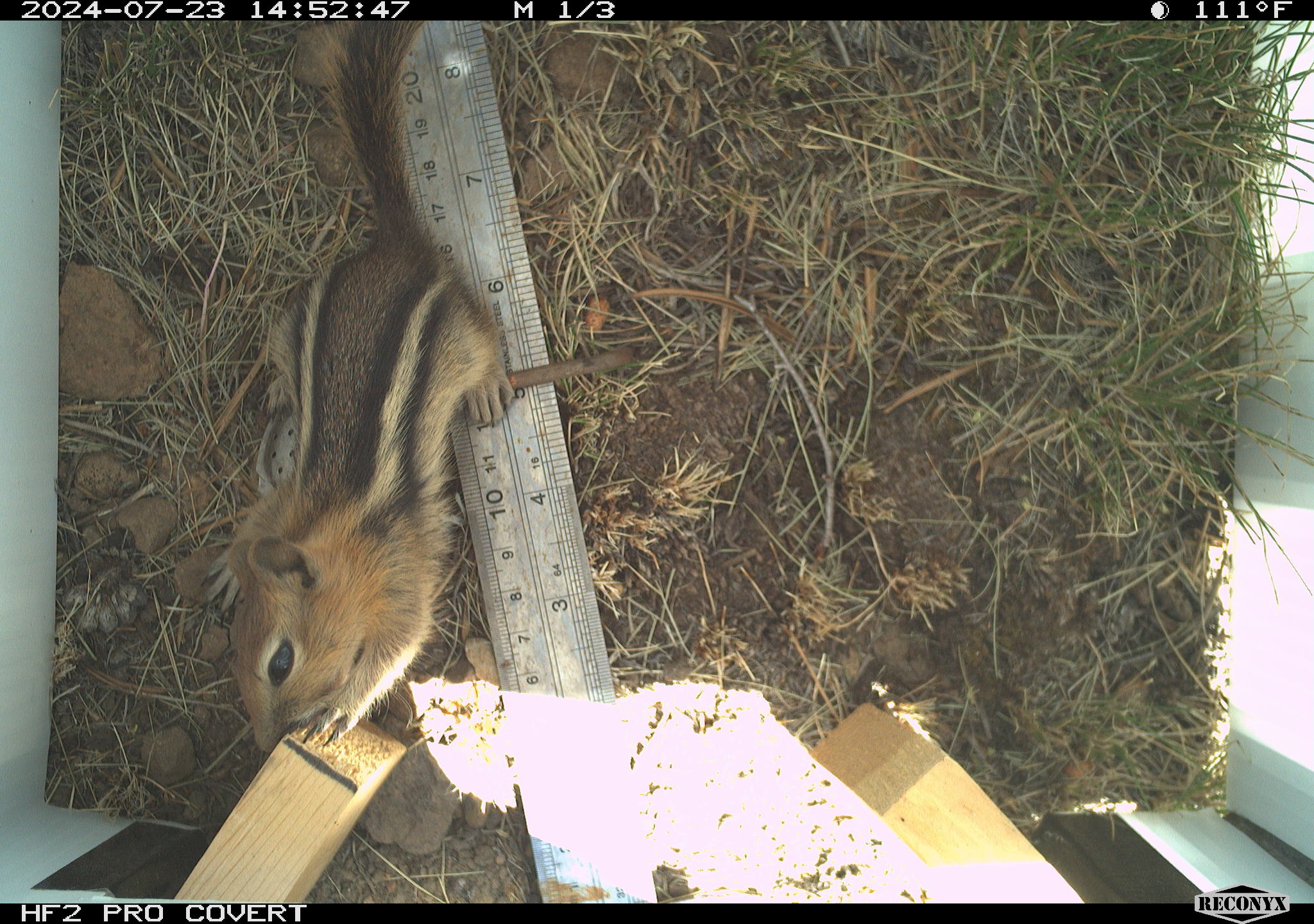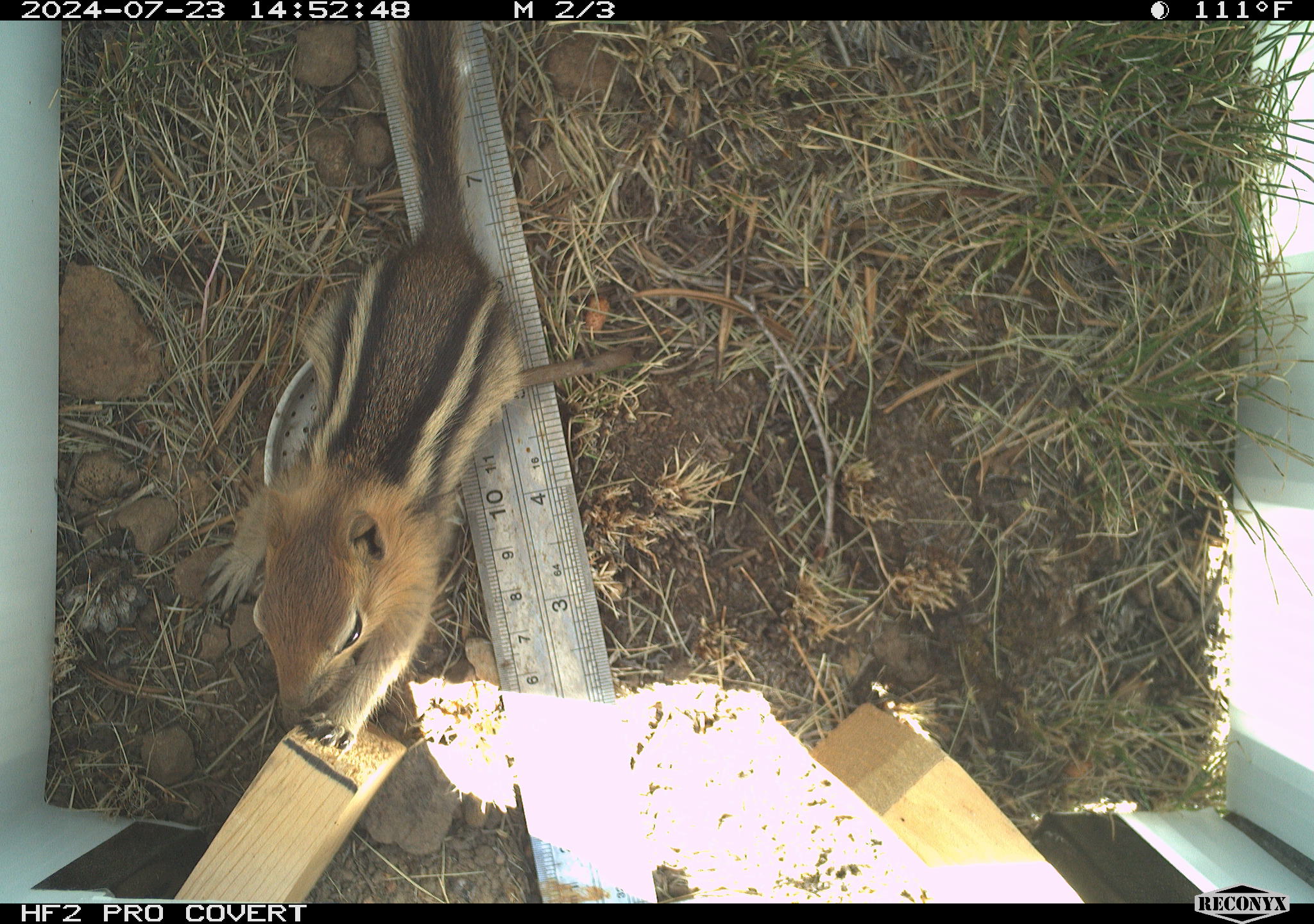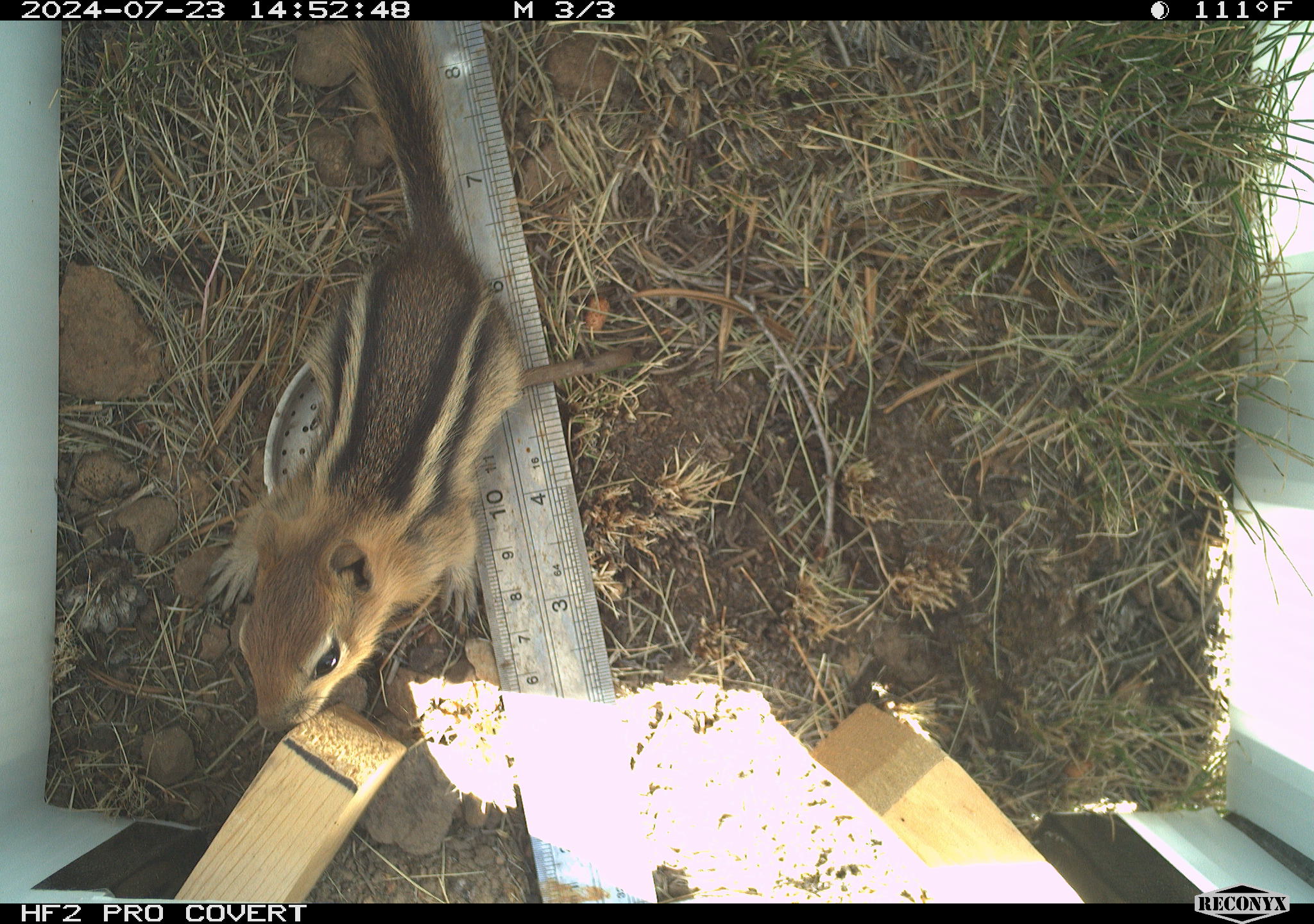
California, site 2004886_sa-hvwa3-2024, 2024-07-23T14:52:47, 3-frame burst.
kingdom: Animalia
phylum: Chordata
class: Mammalia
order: Rodentia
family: Sciuridae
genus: Callospermophilus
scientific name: Callospermophilus lateralis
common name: golden mantled ground squirrel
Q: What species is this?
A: Golden mantled ground squirrel (Callospermophilus lateralis).